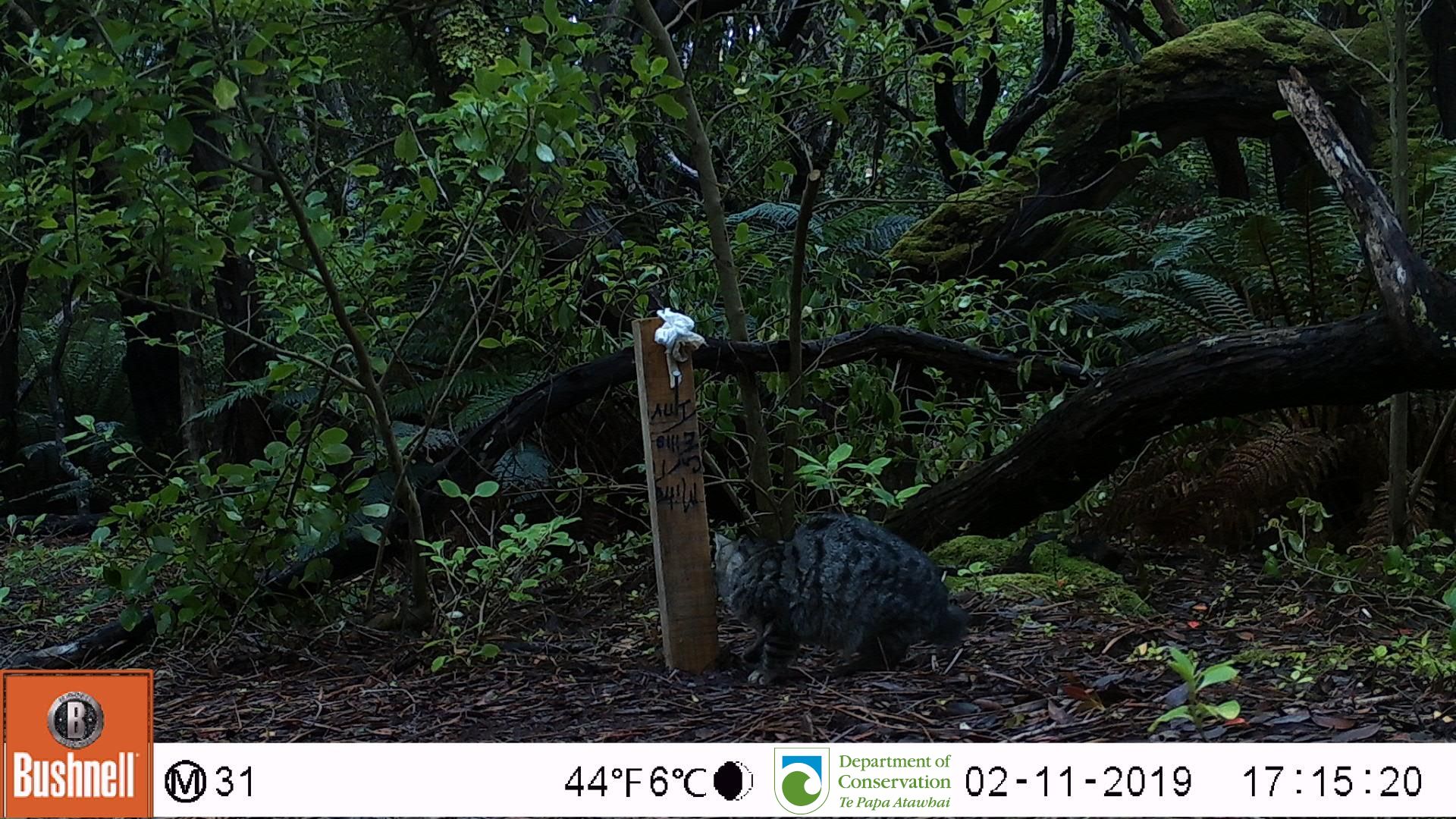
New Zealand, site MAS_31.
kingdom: Animalia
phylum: Chordata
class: Mammalia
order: Carnivora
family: Felidae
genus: Felis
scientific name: Felis catus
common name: domestic cat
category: cat